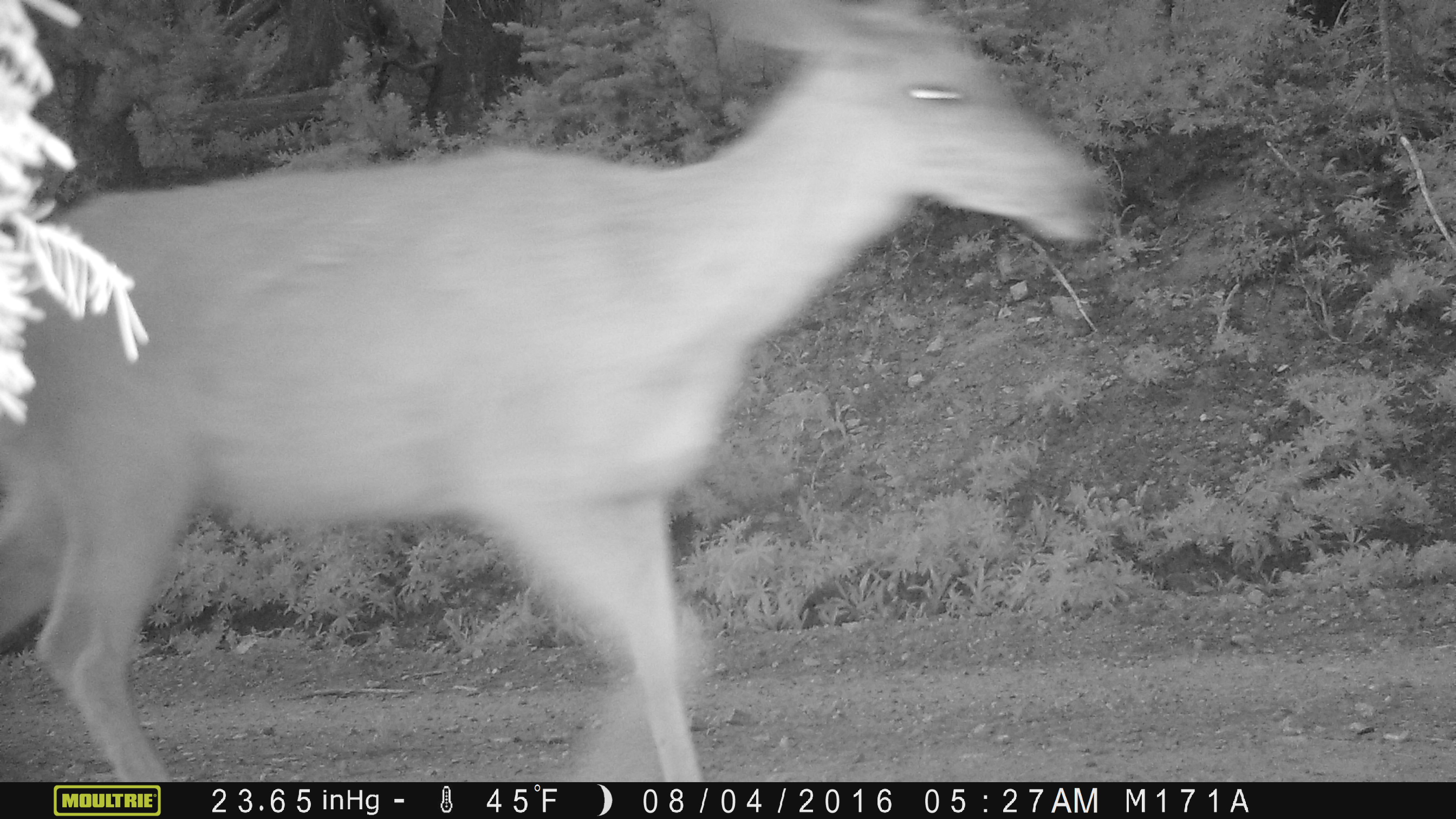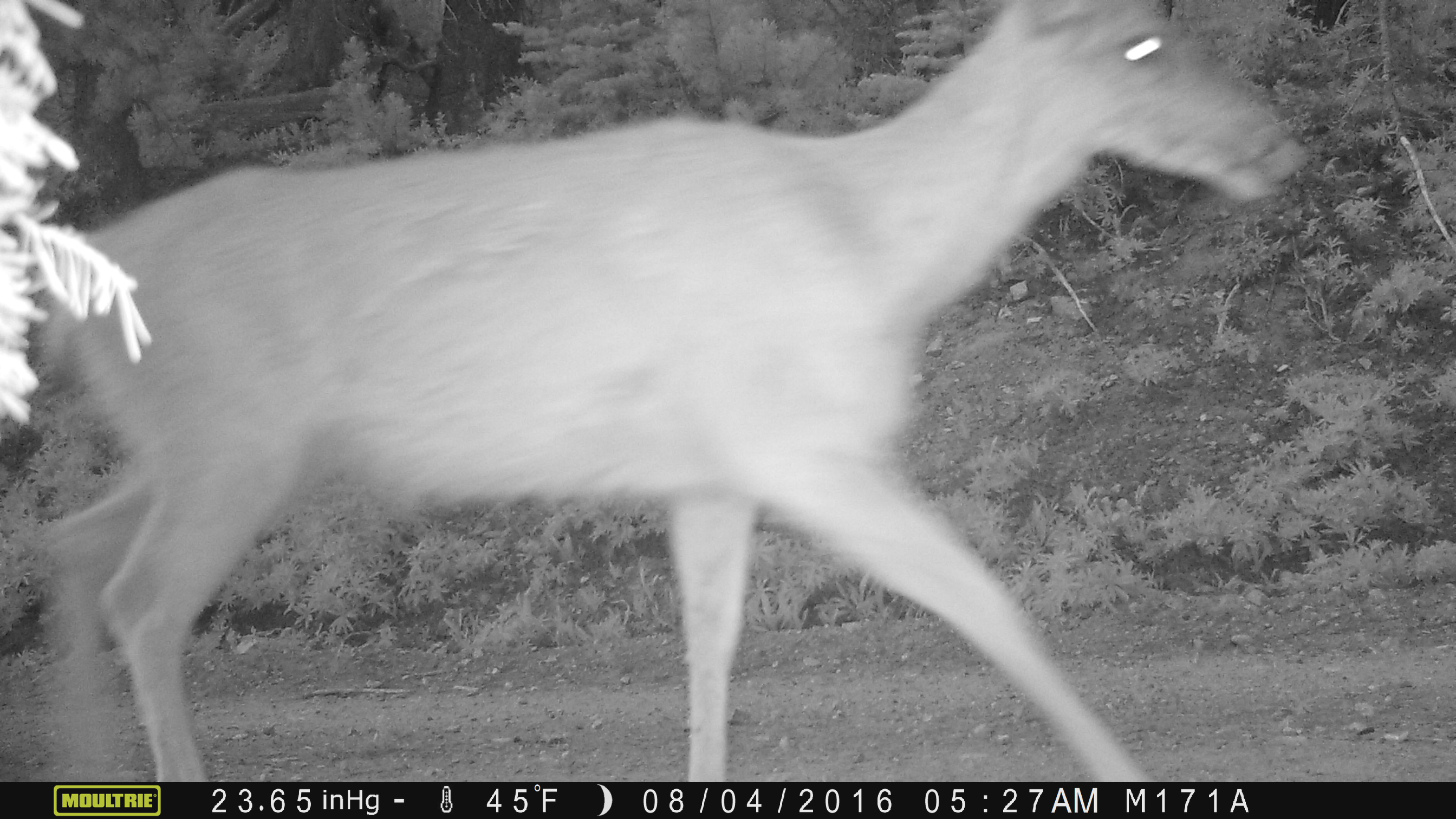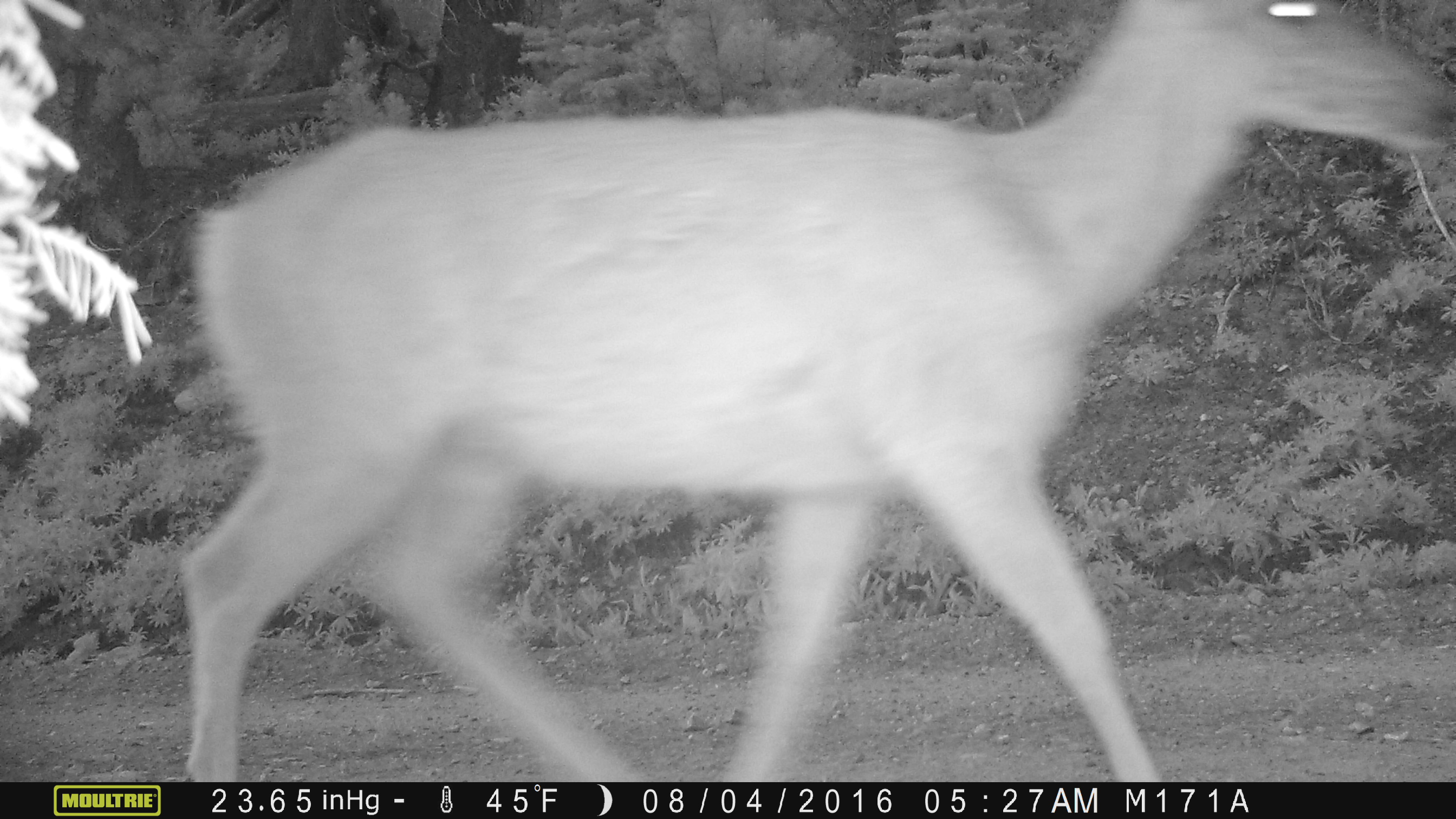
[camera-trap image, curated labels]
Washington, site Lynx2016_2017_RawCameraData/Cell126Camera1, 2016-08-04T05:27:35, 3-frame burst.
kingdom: Animalia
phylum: Chordata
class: Mammalia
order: Artiodactyla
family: Cervidae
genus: Odocoileus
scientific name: Odocoileus hemionus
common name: mule deer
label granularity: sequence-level